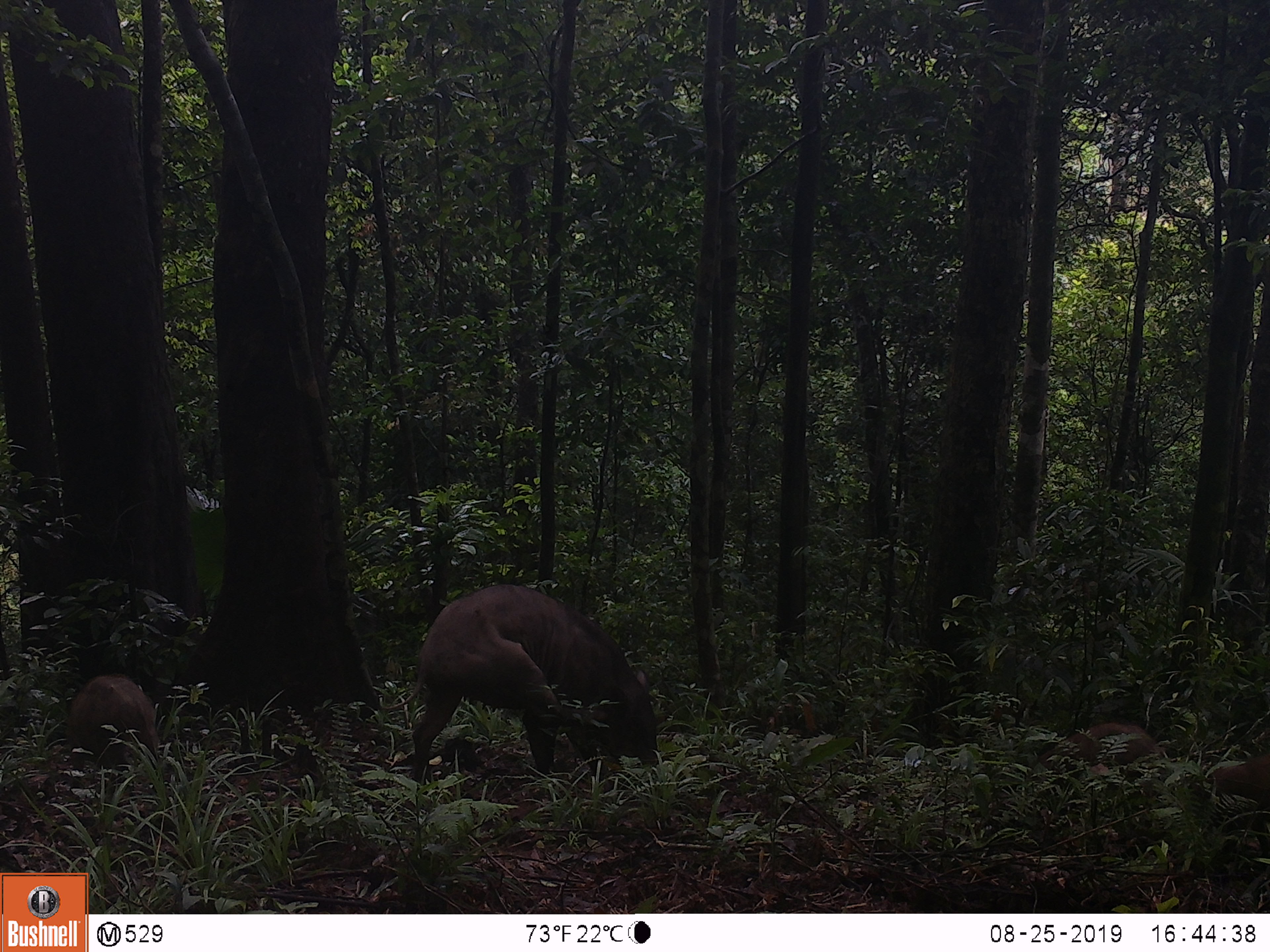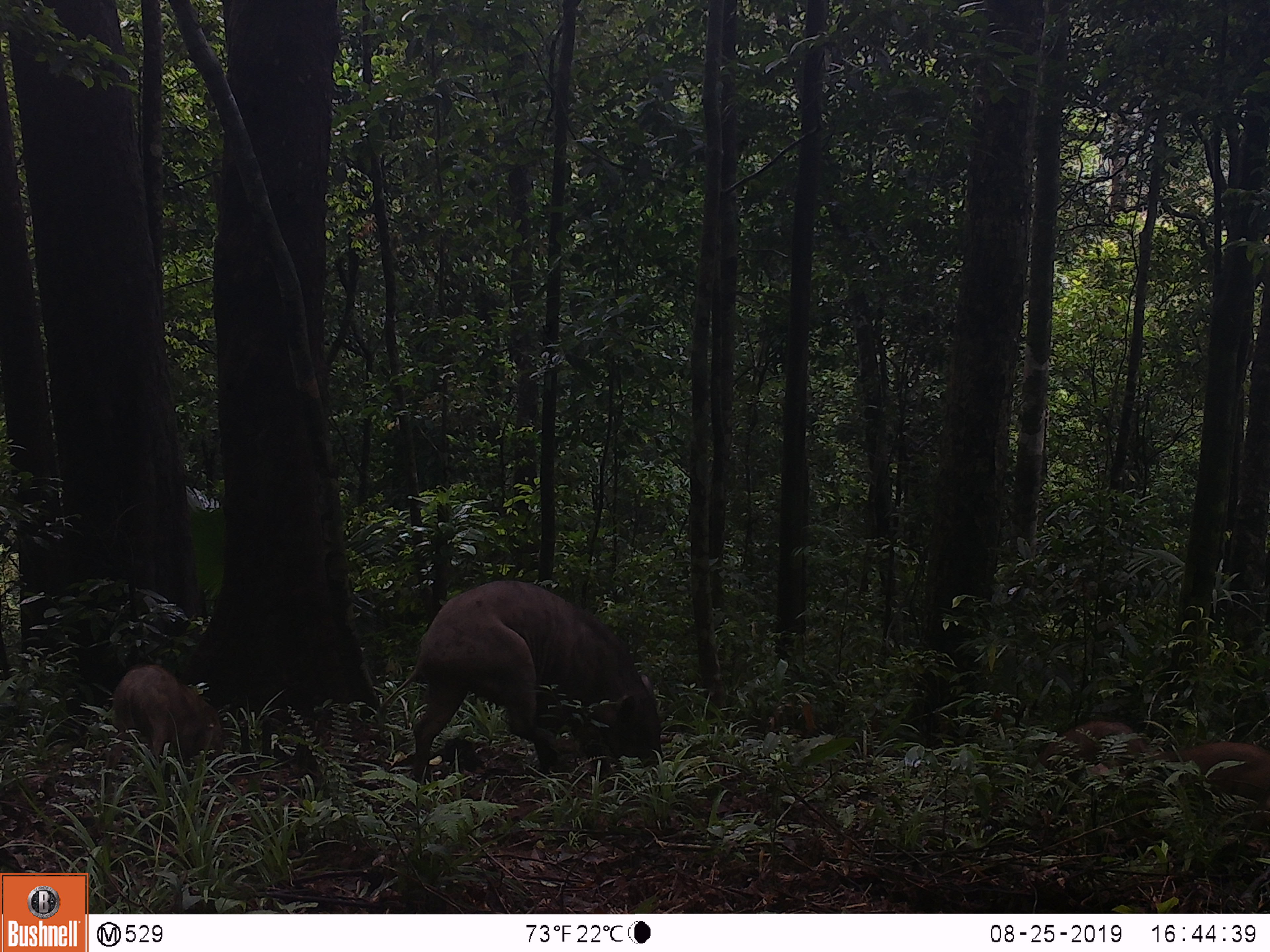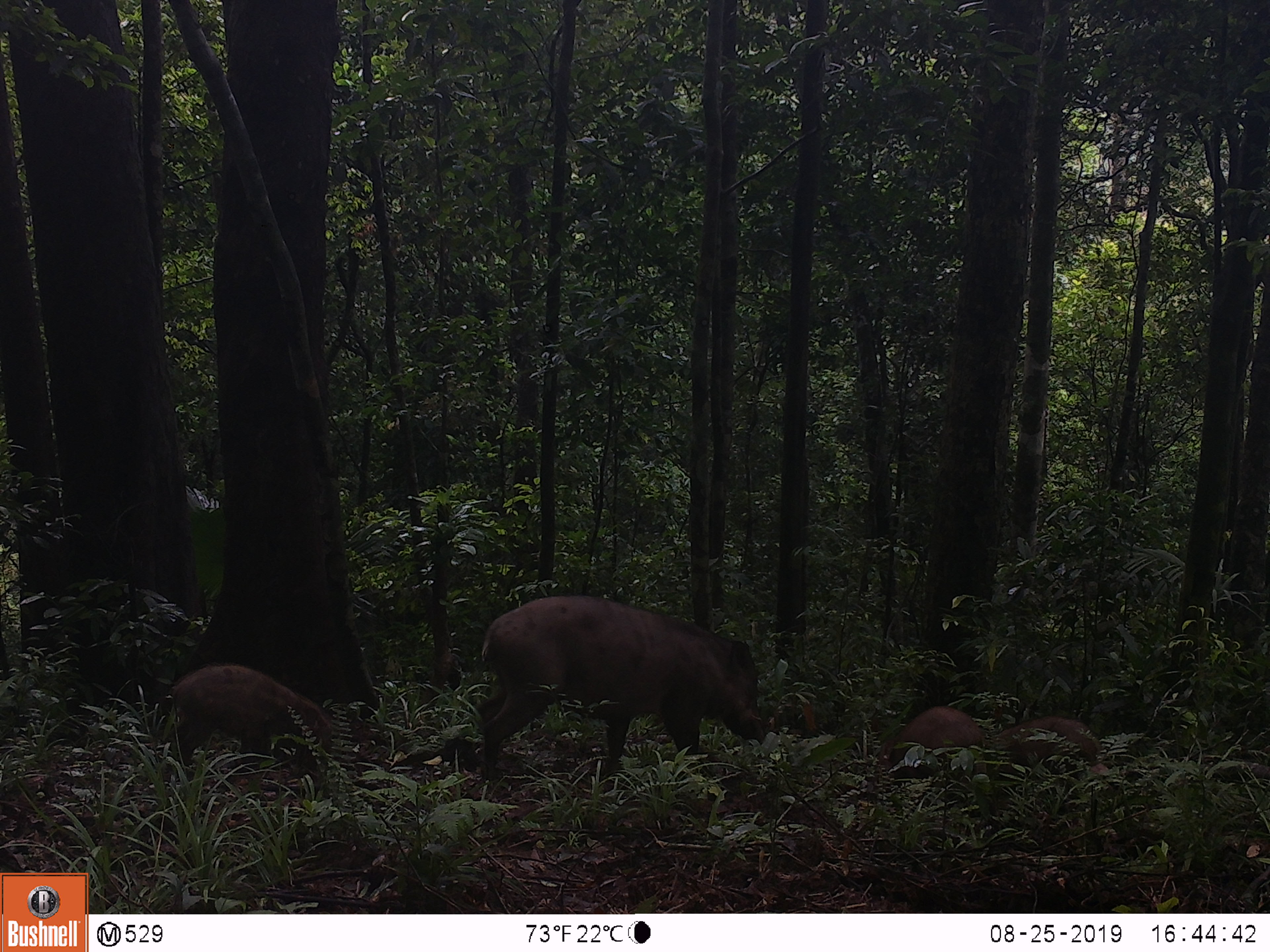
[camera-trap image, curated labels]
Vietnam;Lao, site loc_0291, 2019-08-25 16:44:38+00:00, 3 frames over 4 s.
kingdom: Animalia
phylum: Chordata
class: Mammalia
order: Artiodactyla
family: Suidae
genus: Sus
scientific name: Sus scrofa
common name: eurasian wild pig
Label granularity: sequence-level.